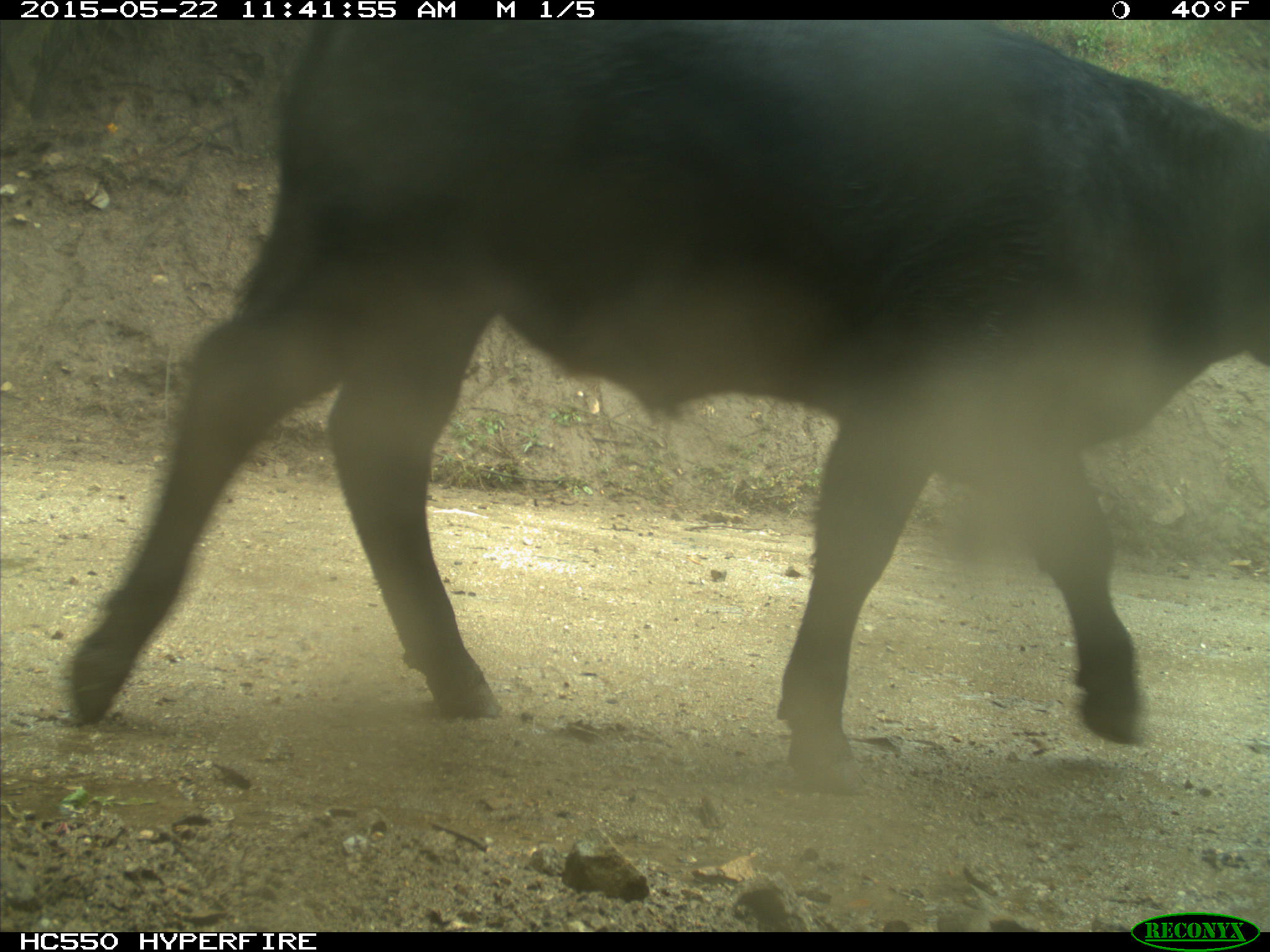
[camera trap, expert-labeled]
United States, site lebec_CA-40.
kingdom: Animalia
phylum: Chordata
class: Mammalia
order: Artiodactyla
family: Bovidae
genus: Bos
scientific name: Bos taurus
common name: domestic cow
Bos taurus (domestic cow).